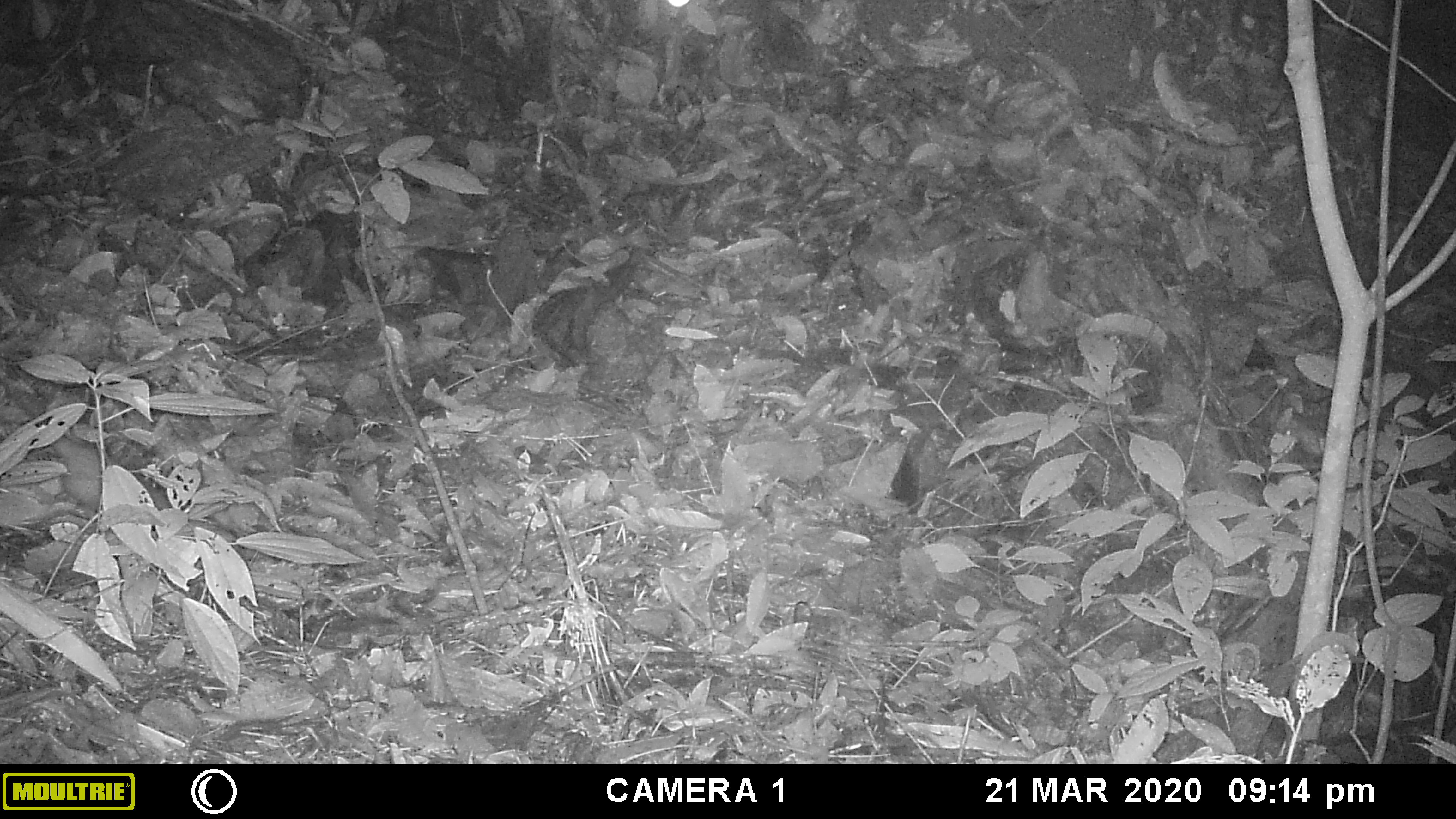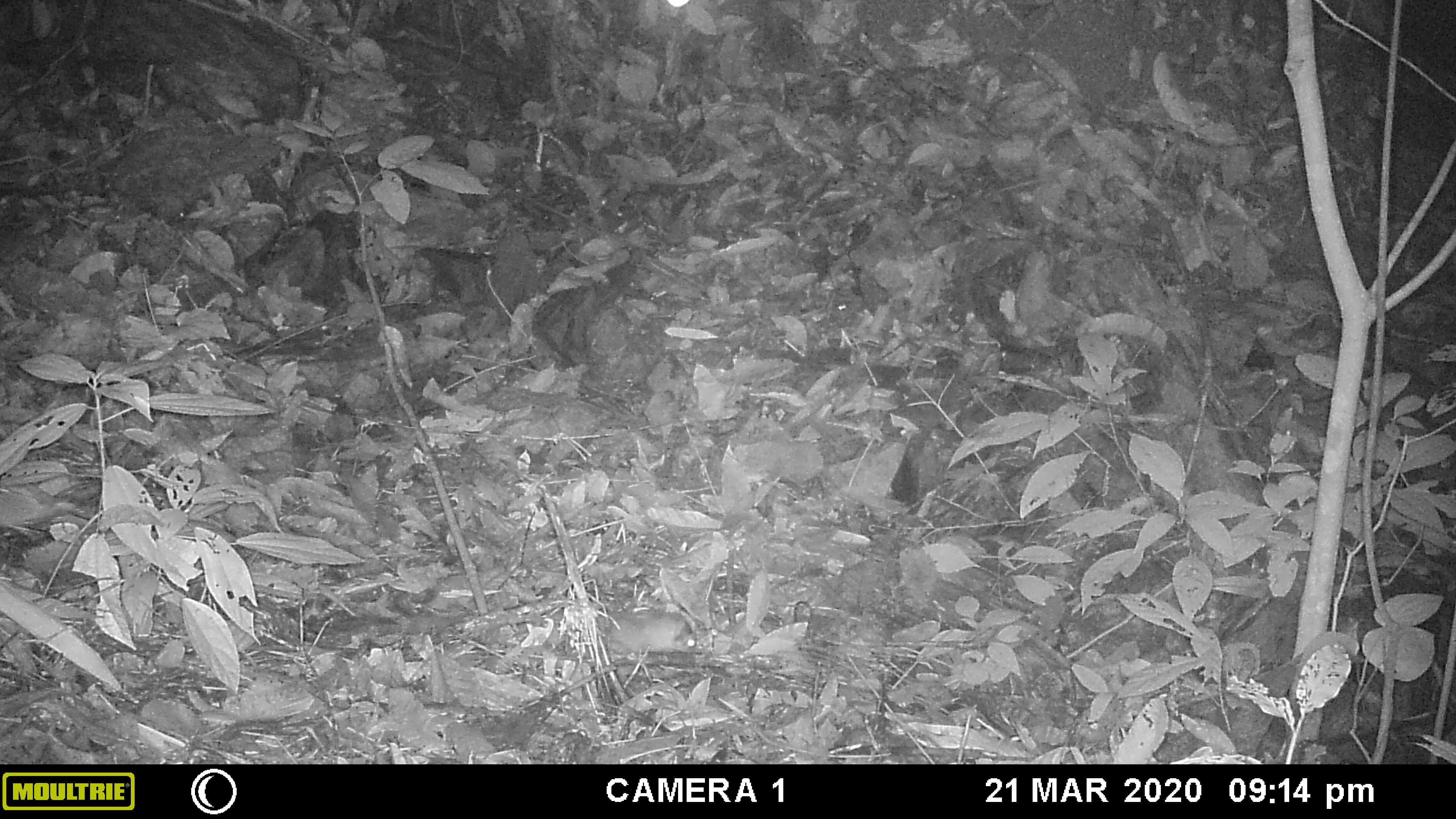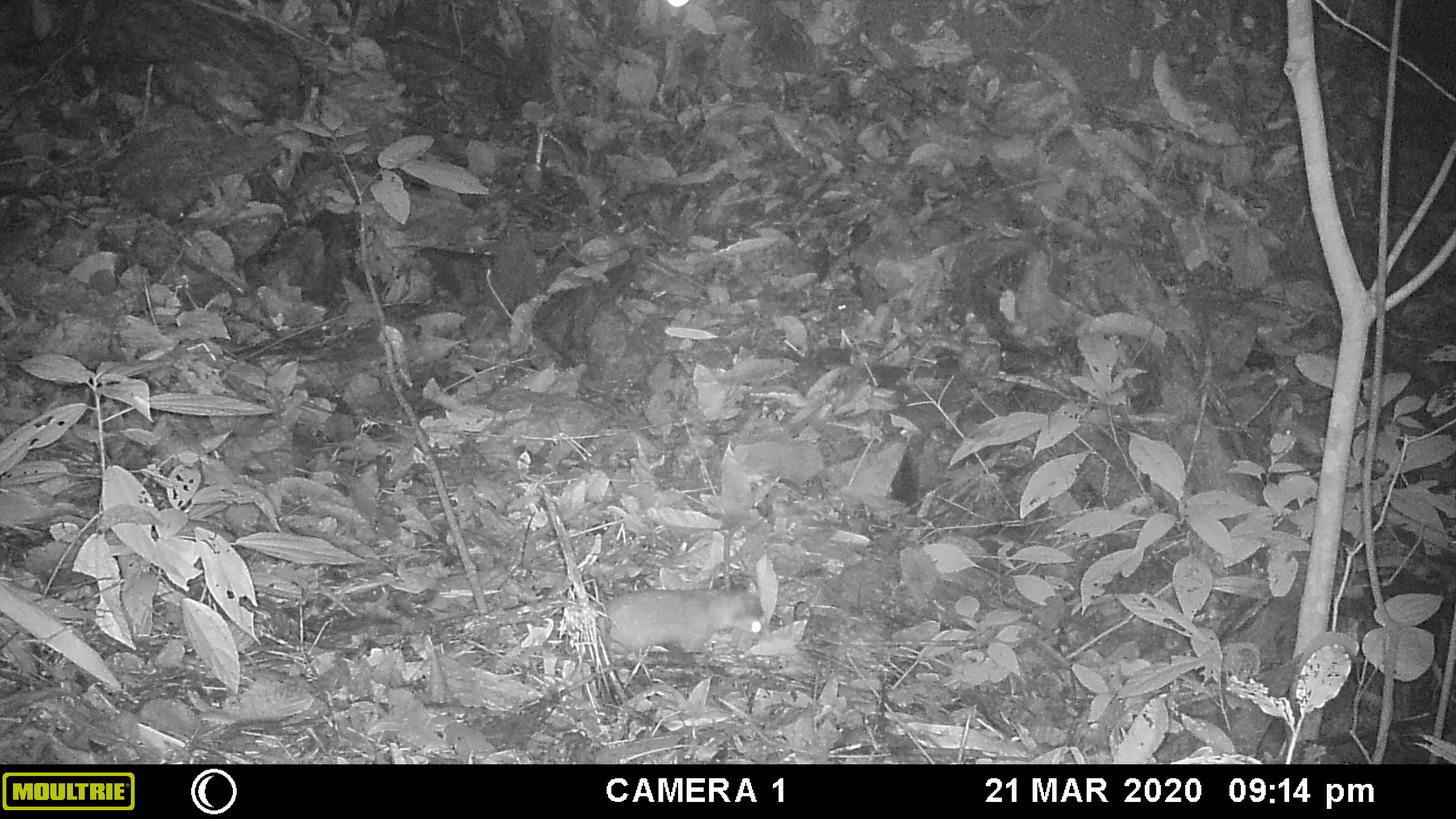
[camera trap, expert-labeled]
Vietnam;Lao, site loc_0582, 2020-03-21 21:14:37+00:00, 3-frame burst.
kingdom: Animalia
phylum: Chordata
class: Mammalia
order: Carnivora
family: Mustelidae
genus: Melogale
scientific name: Melogale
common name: ferret badger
Ferret badger (Melogale). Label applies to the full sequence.